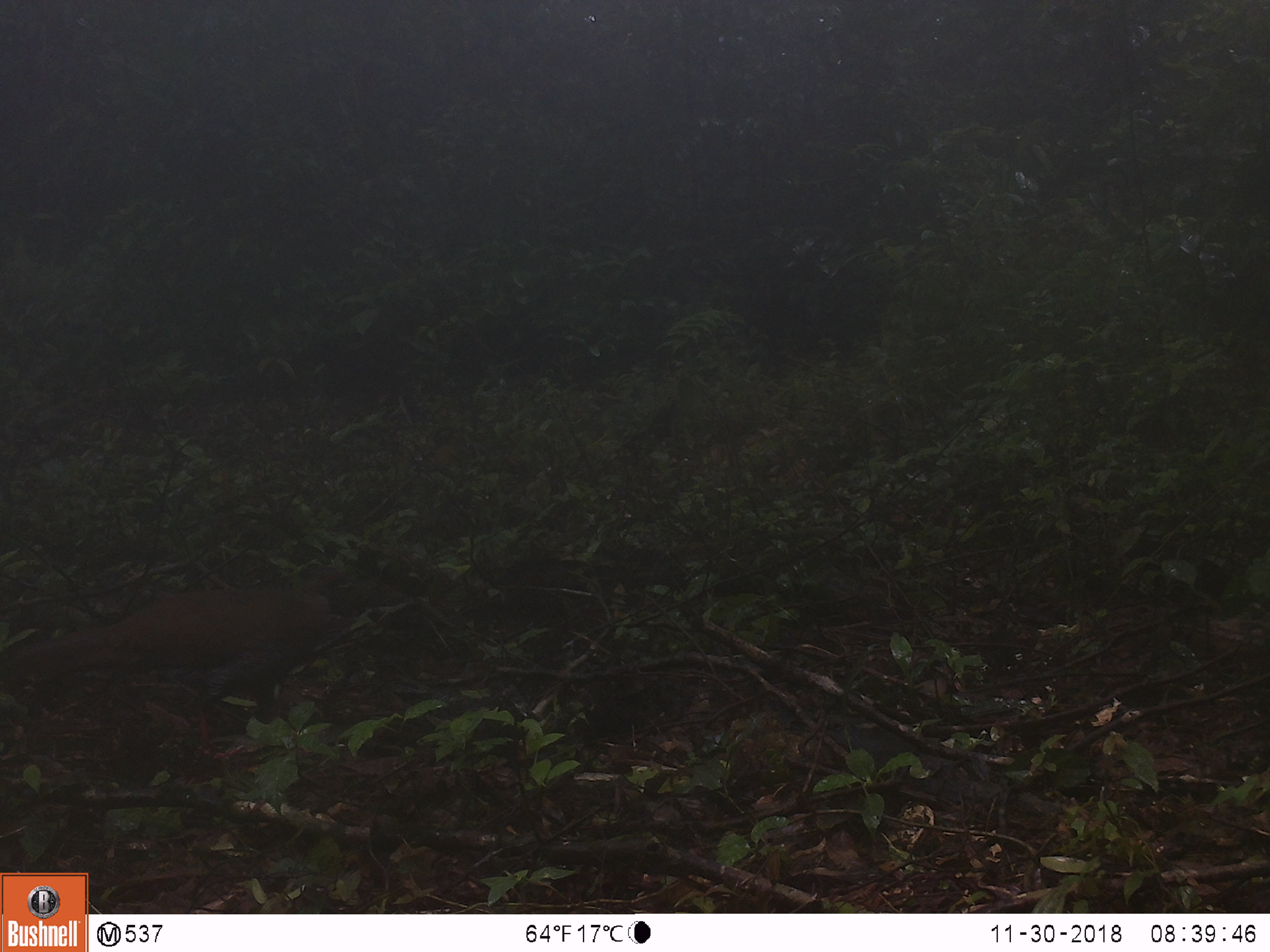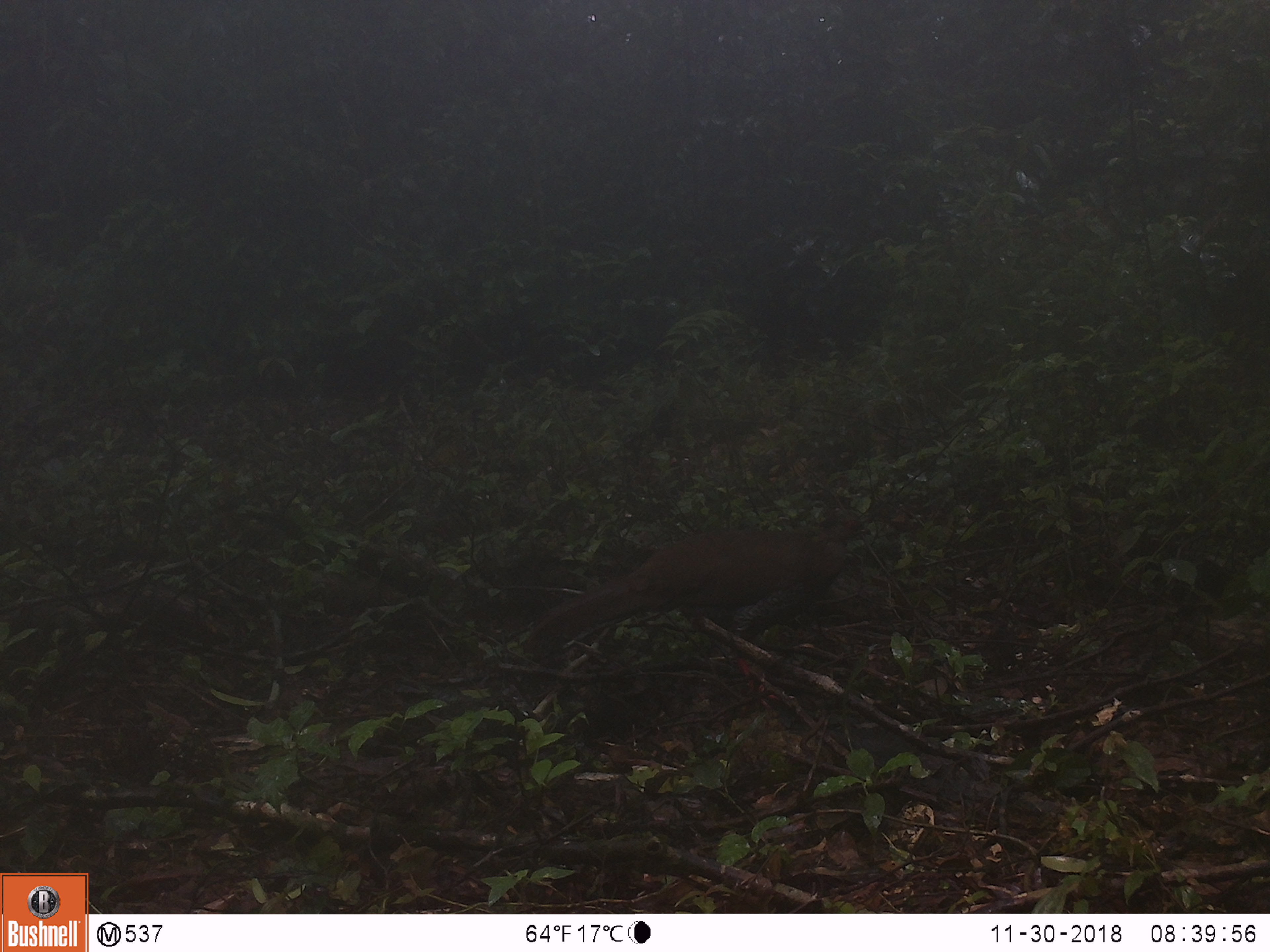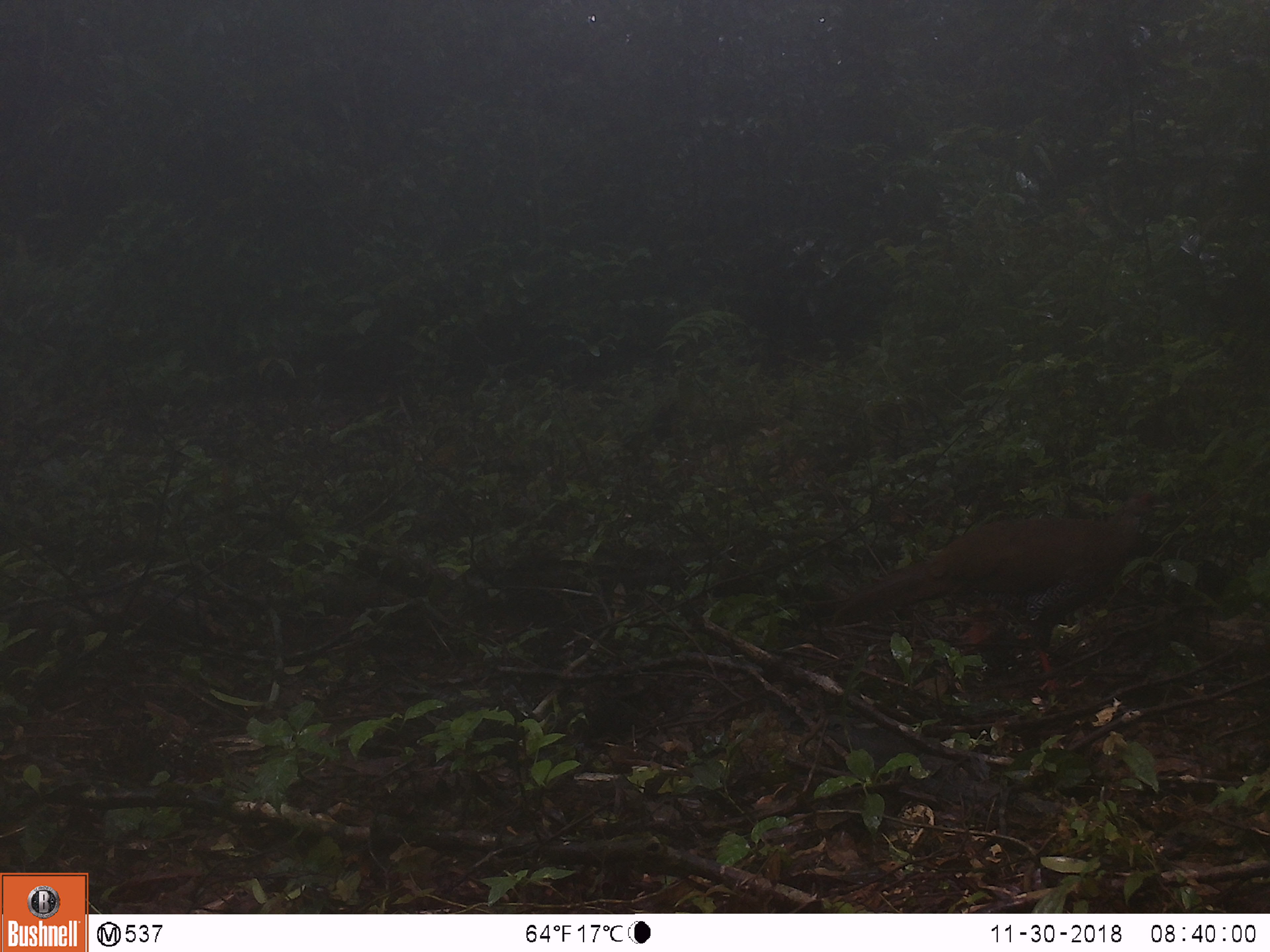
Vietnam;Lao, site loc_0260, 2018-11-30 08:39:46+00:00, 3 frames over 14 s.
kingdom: Animalia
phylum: Chordata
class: Aves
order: Galliformes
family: Phasianidae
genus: Lophura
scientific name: Lophura nycthemera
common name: silver pheasant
Silver pheasant (Lophura nycthemera). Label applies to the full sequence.